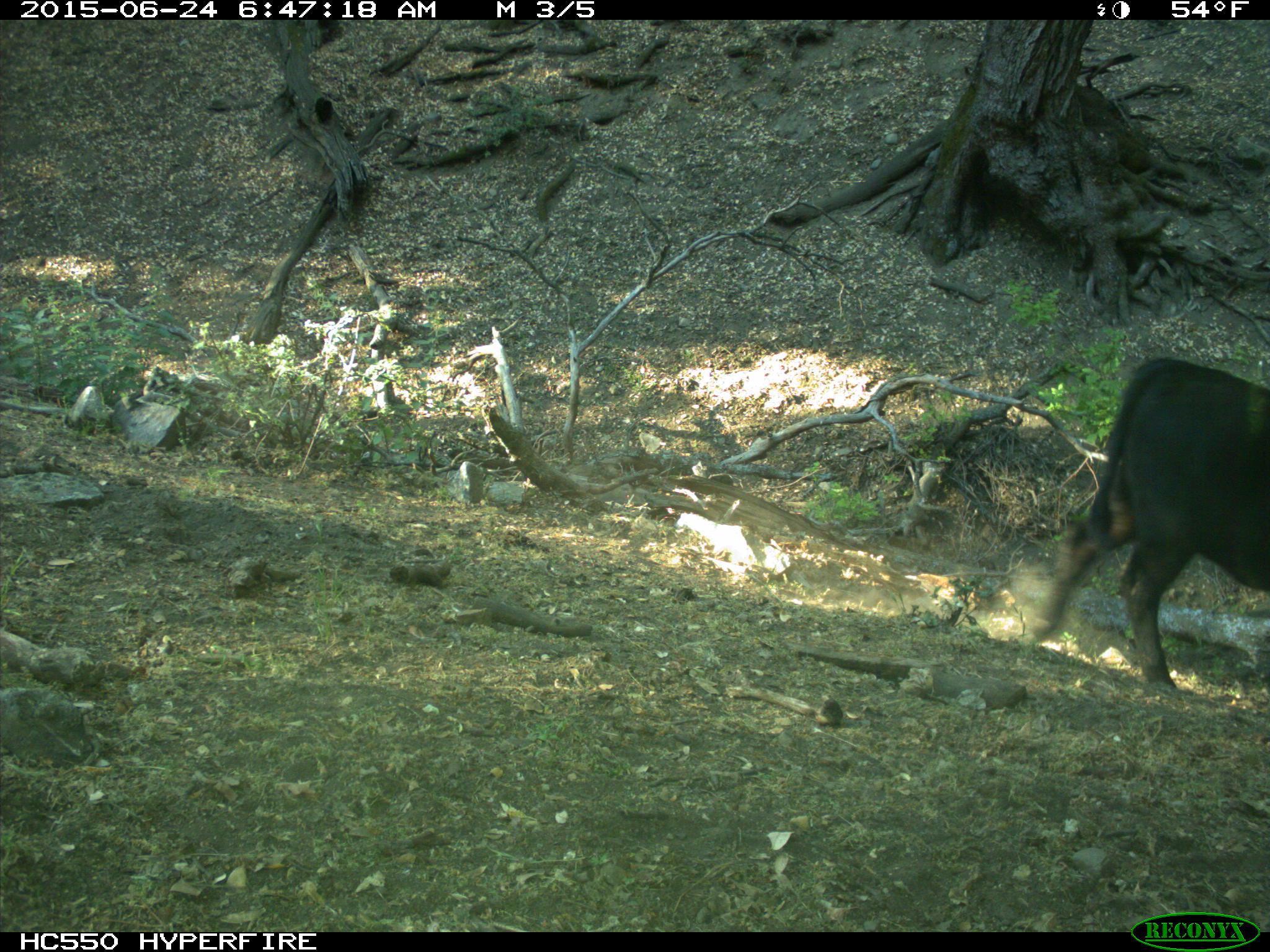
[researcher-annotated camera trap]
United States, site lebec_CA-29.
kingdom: Animalia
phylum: Chordata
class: Mammalia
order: Artiodactyla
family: Bovidae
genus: Bos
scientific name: Bos taurus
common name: domestic cow